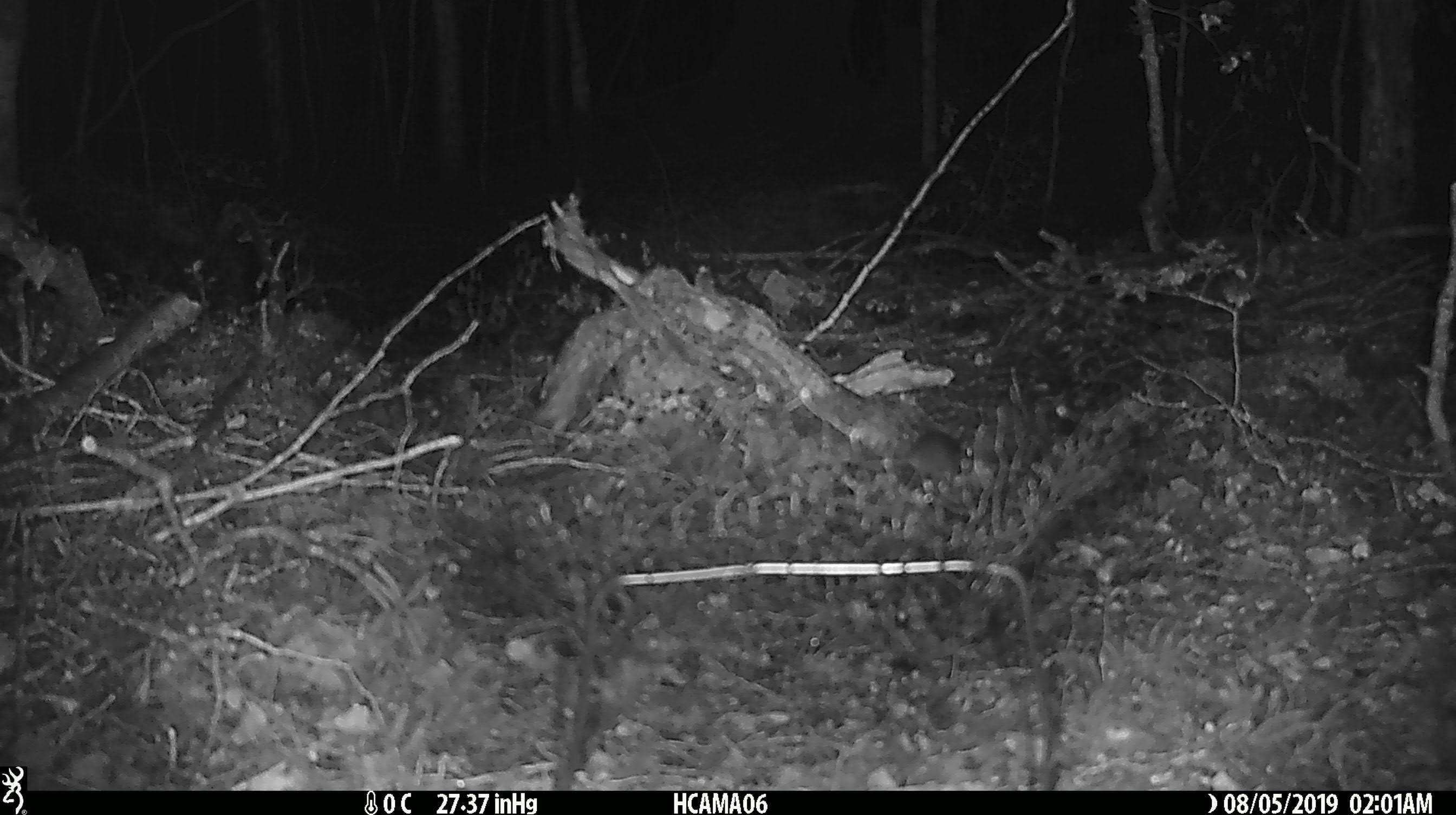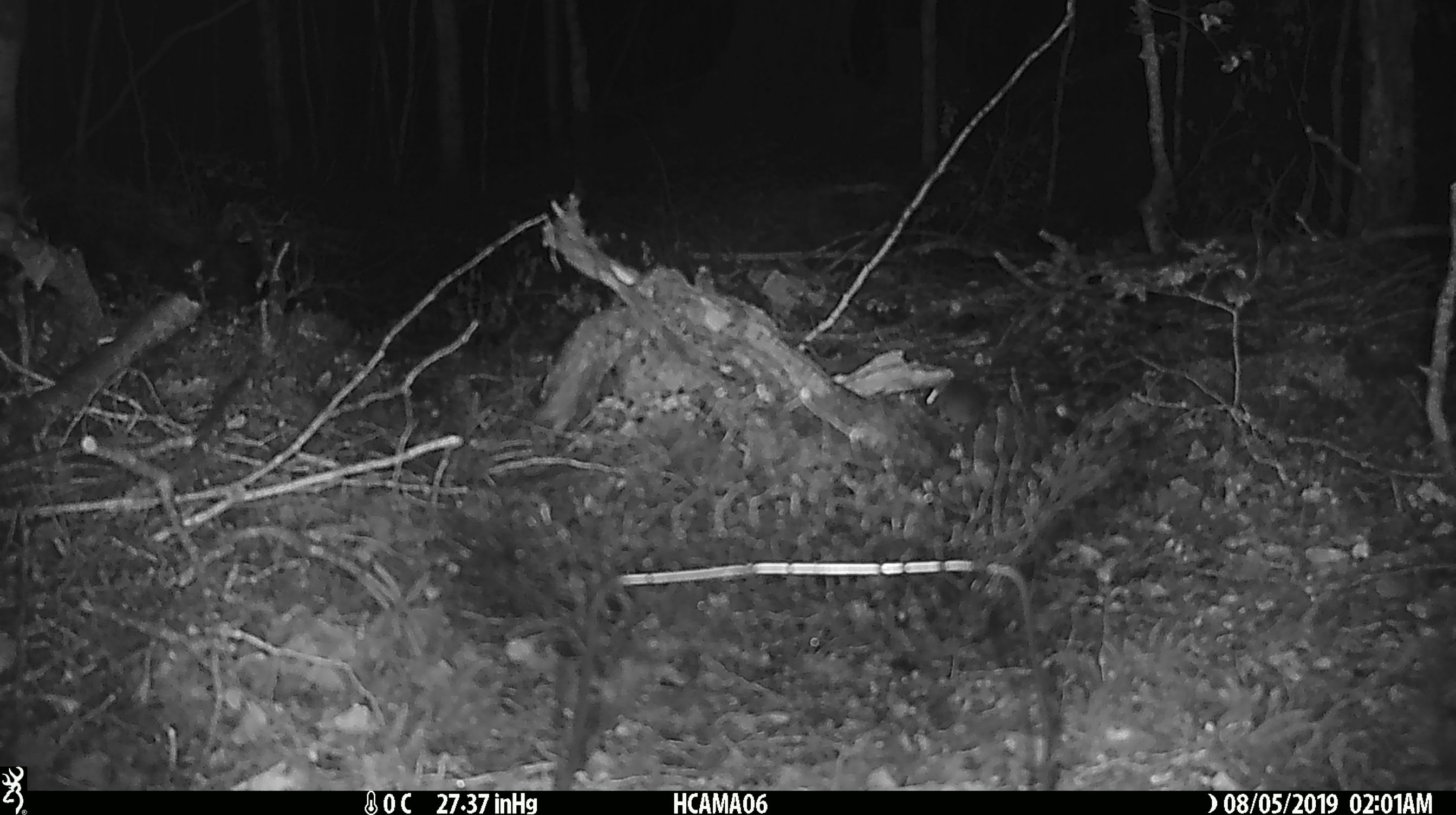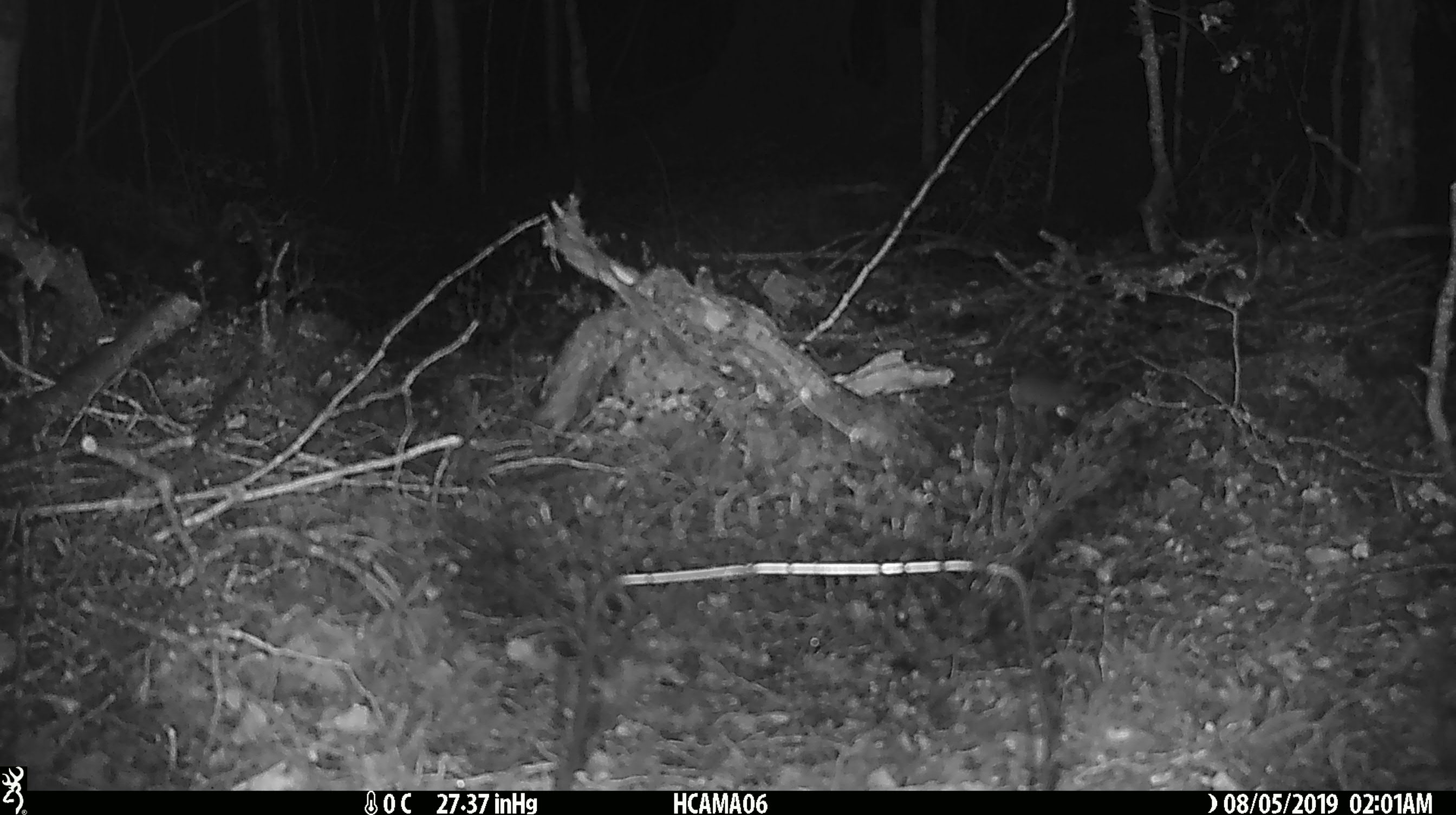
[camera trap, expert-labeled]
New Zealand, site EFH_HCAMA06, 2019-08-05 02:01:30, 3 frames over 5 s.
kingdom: Animalia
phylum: Chordata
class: Mammalia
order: Rodentia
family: Muridae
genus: Mus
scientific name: Mus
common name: mouse